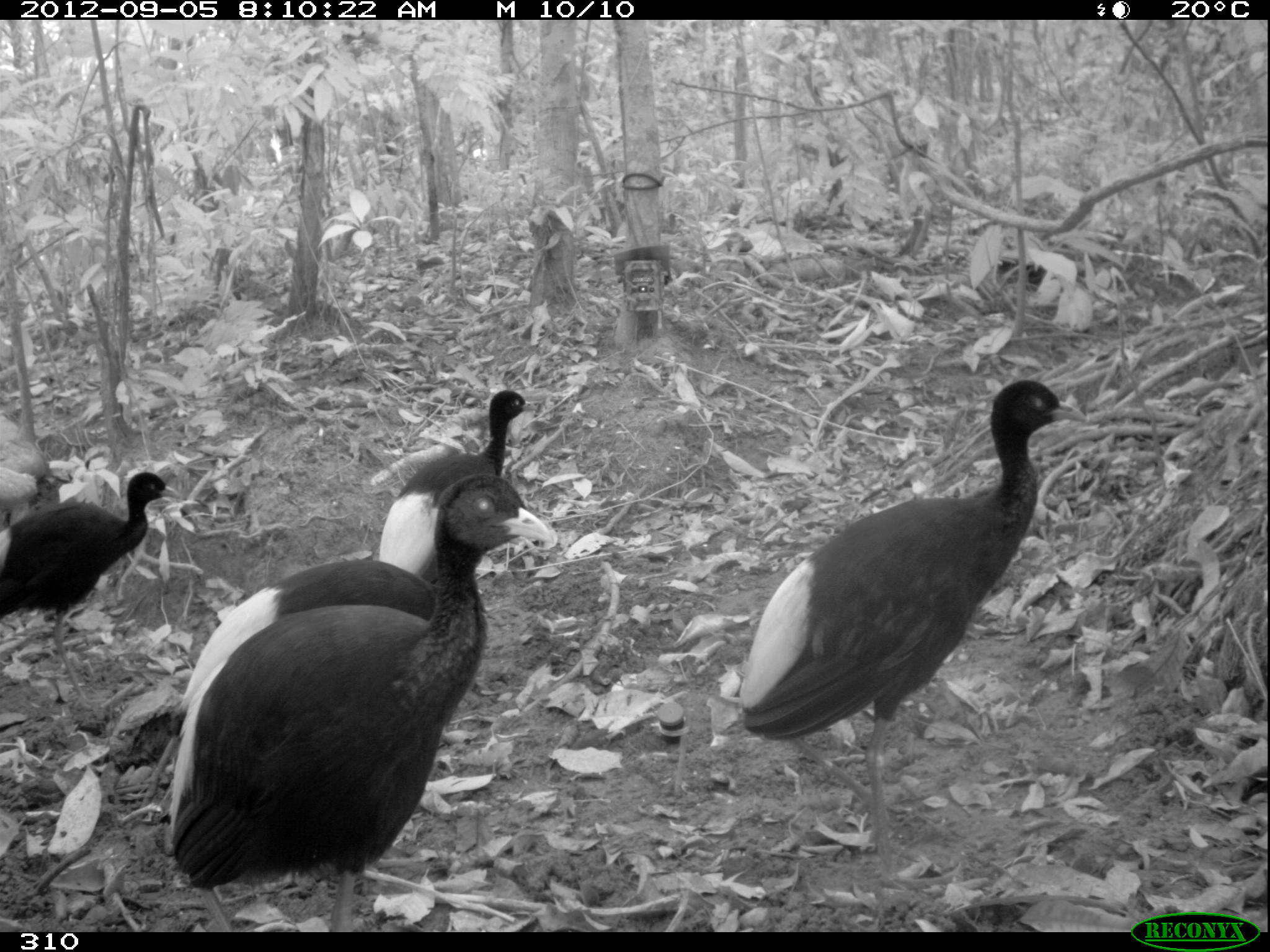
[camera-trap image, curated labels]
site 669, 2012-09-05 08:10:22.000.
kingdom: Animalia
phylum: Chordata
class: Aves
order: Gruiformes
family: Psophiidae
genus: Psophia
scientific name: Psophia leucoptera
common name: pale-winged trumpeter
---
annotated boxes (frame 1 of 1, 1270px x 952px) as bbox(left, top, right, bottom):
psophia leucoptera: bbox(740, 379, 1087, 887); bbox(170, 472, 505, 932); bbox(0, 473, 179, 709); bbox(183, 557, 436, 706); bbox(380, 389, 536, 578)